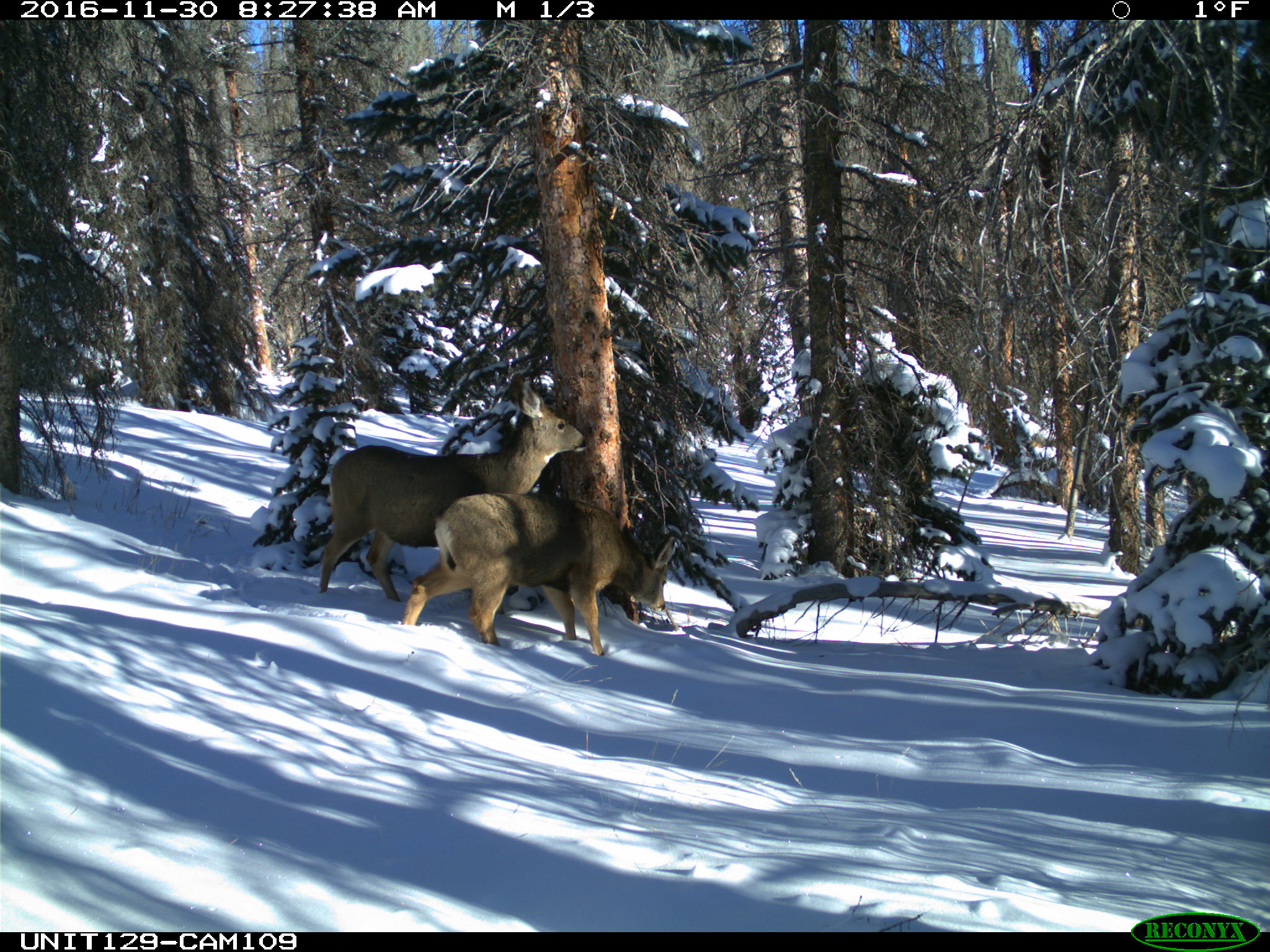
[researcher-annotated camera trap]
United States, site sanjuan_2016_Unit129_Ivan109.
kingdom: Animalia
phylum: Chordata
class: Mammalia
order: Artiodactyla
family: Cervidae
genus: Odocoileus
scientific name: Odocoileus hemionus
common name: mule deer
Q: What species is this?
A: Odocoileus hemionus (mule deer).